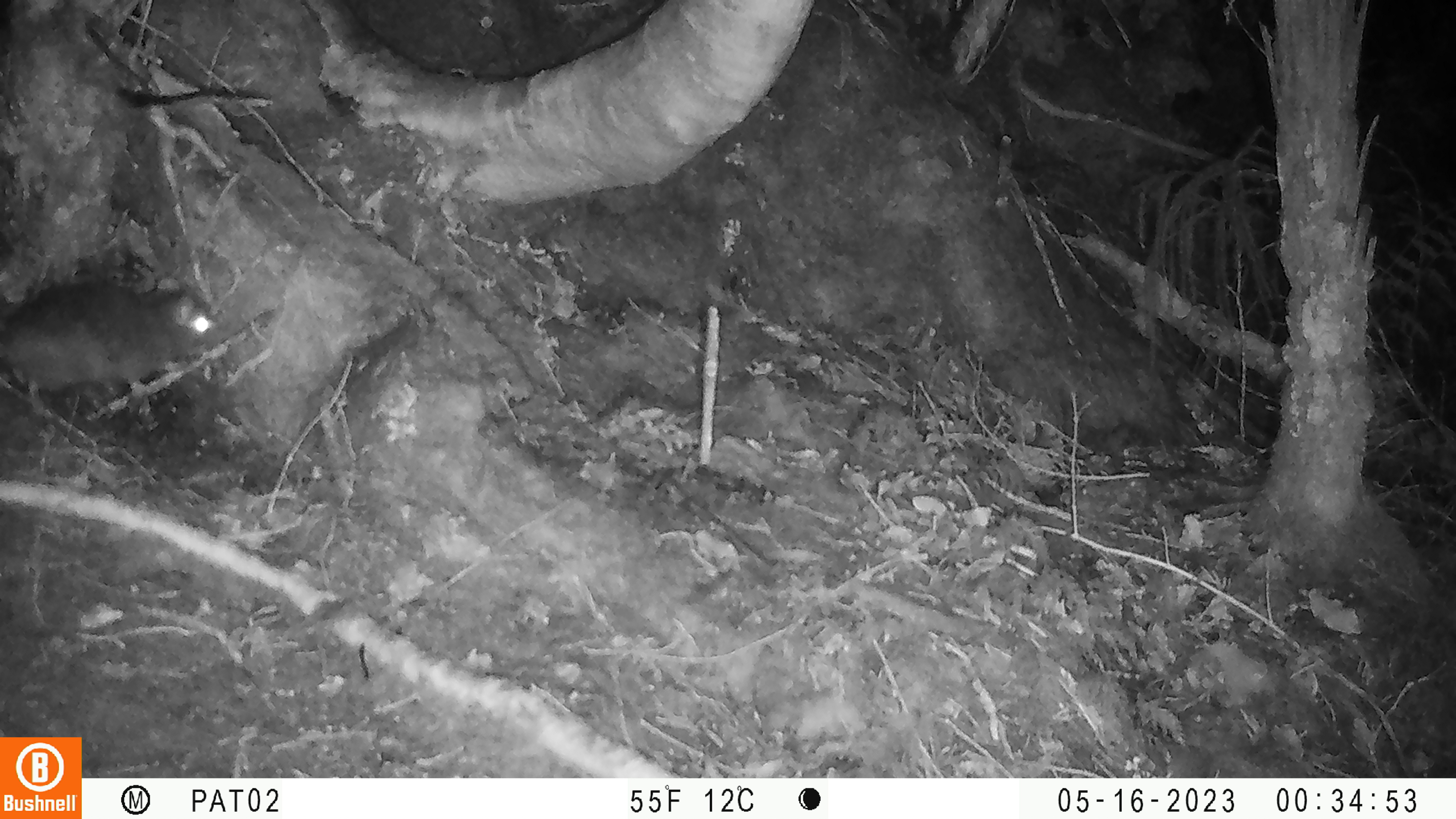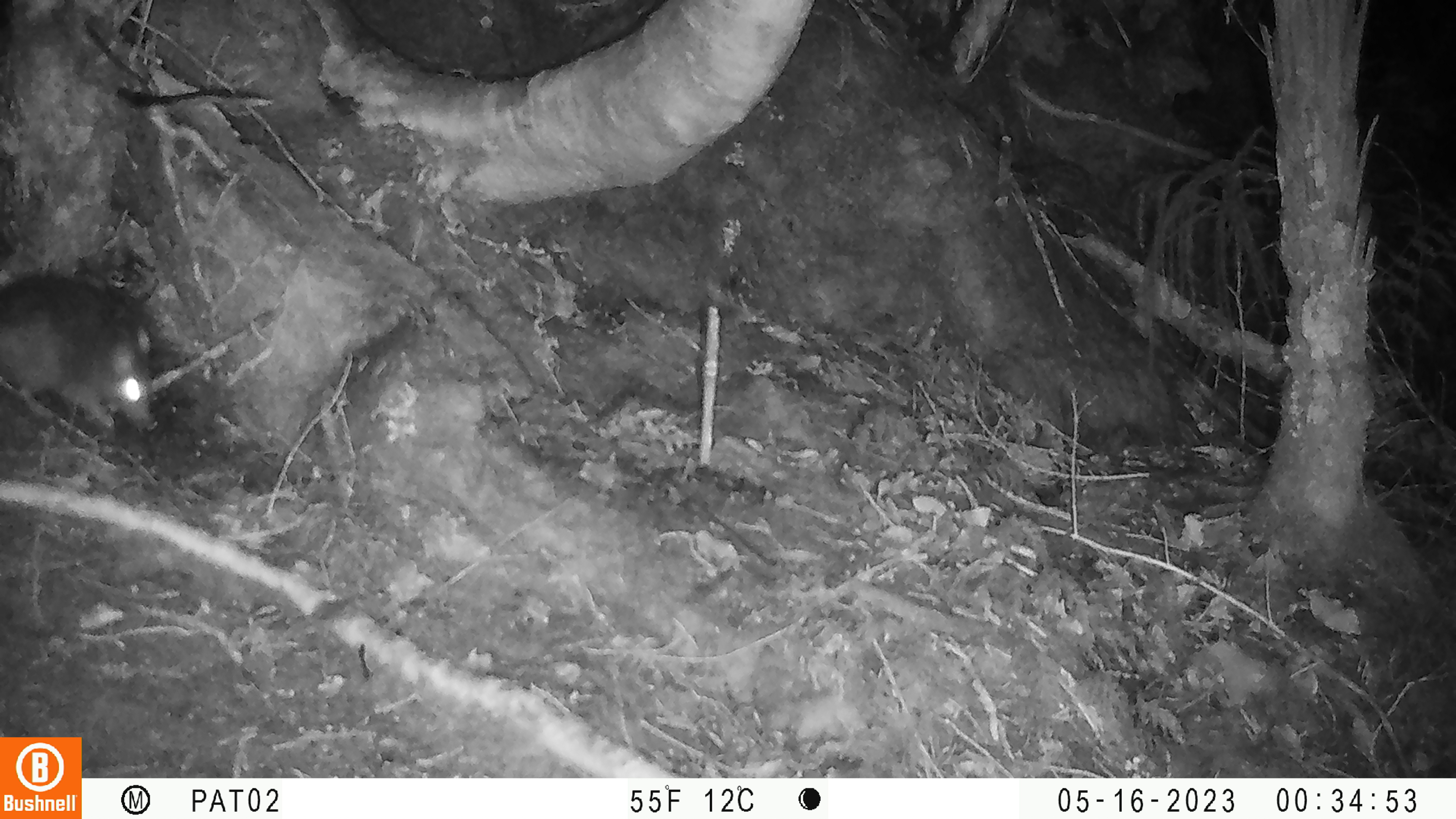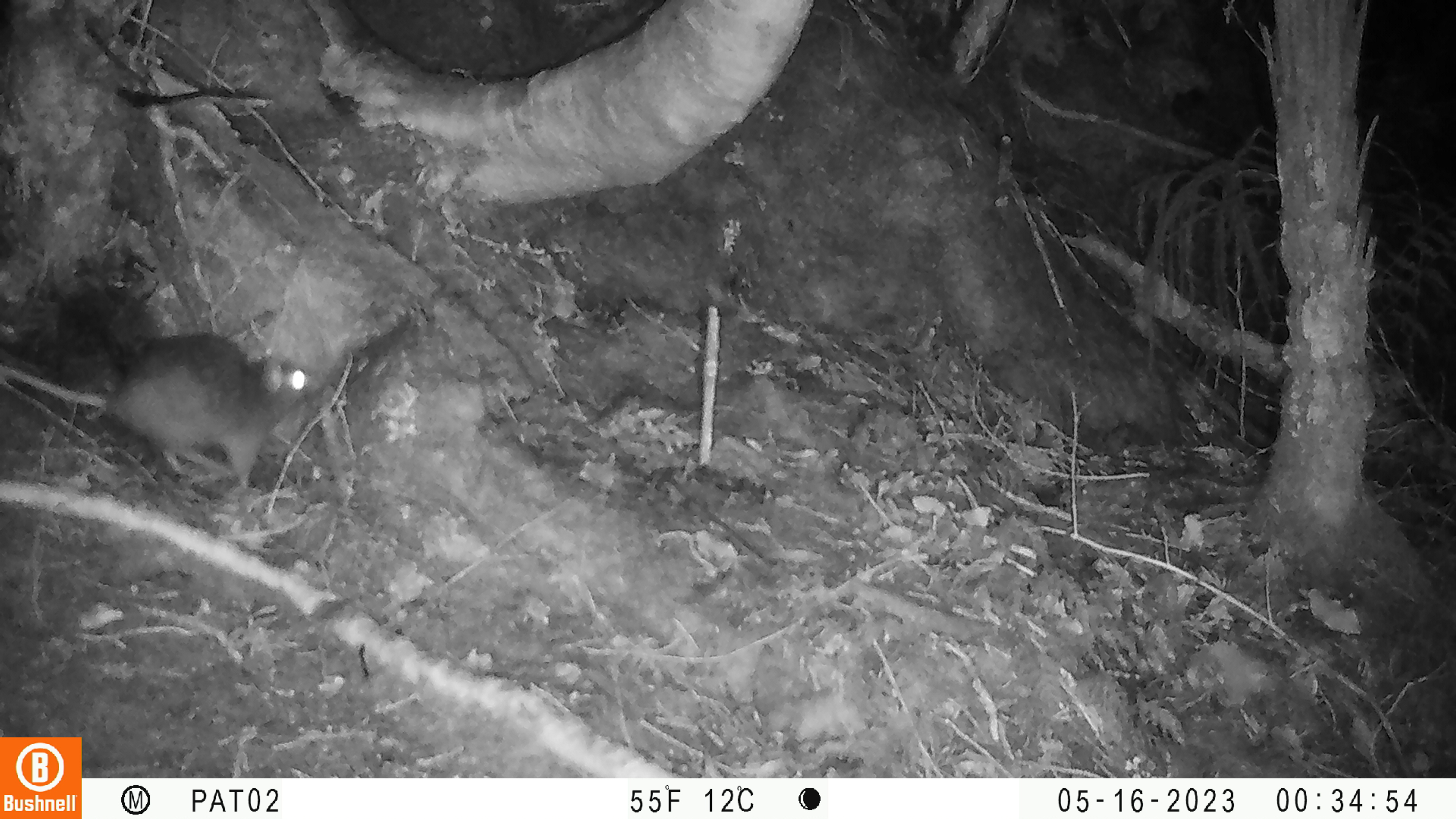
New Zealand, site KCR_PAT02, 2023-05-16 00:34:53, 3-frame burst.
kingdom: Animalia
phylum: Chordata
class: Mammalia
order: Rodentia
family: Muridae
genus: Rattus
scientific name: Rattus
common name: rat